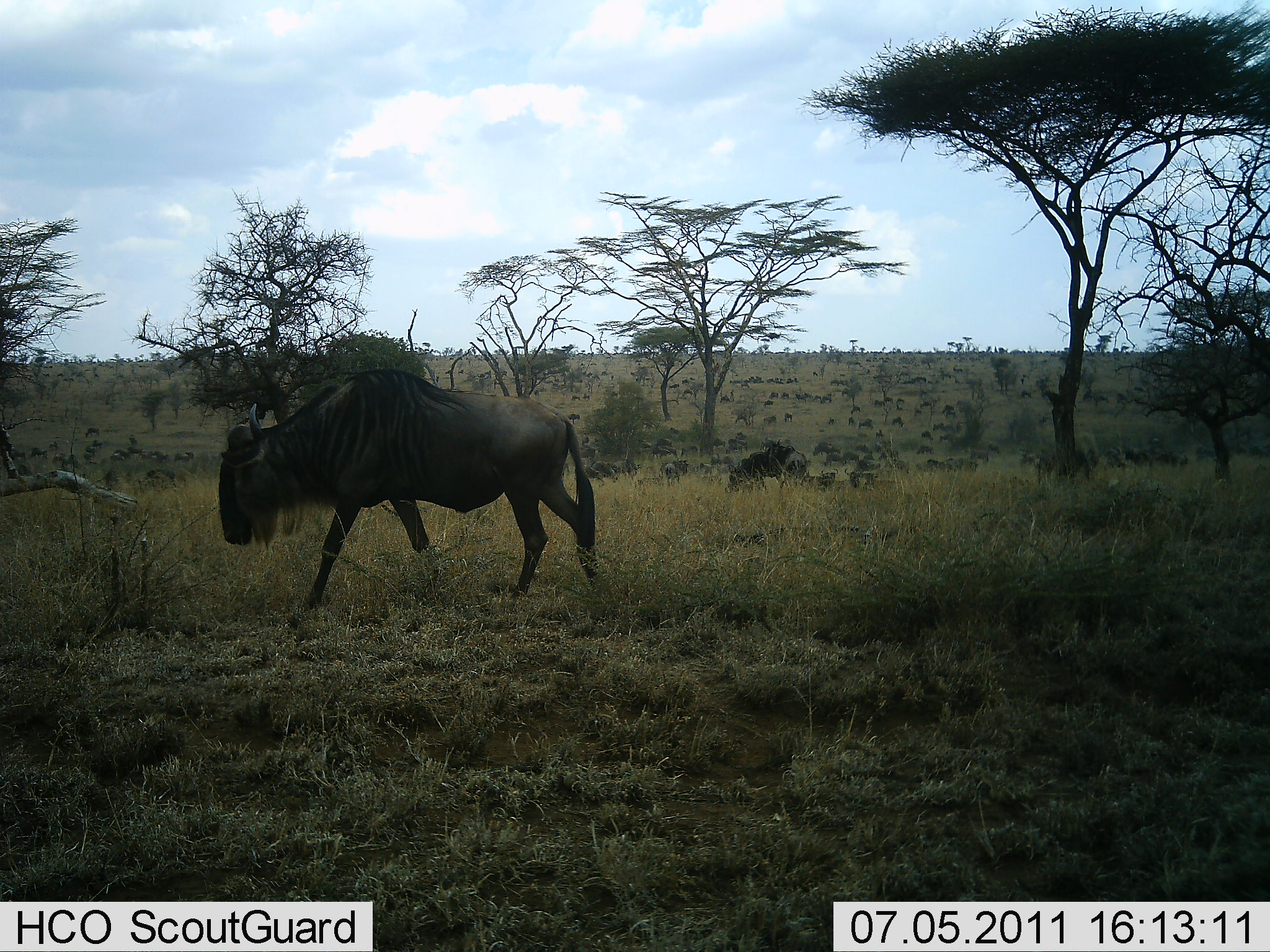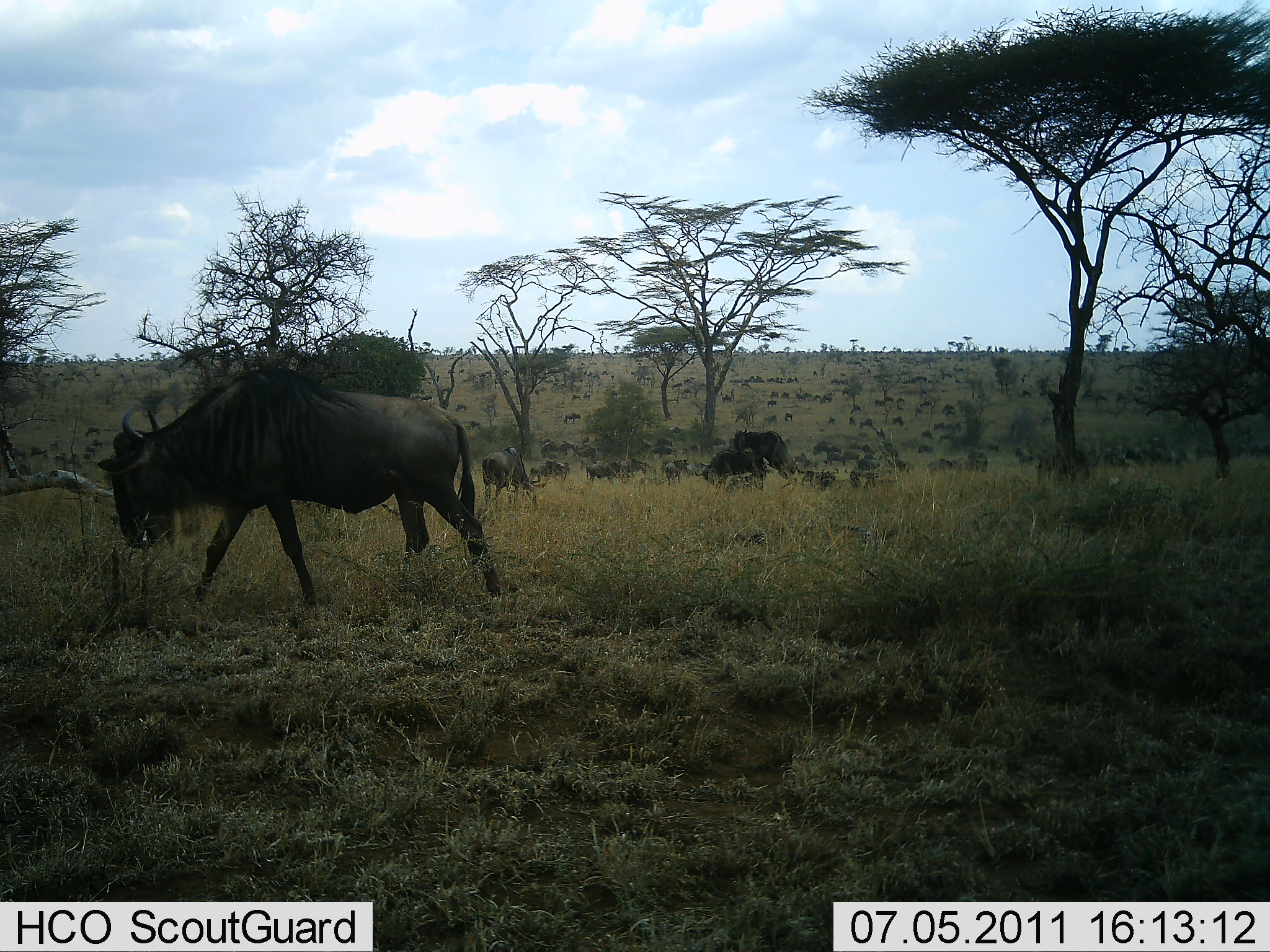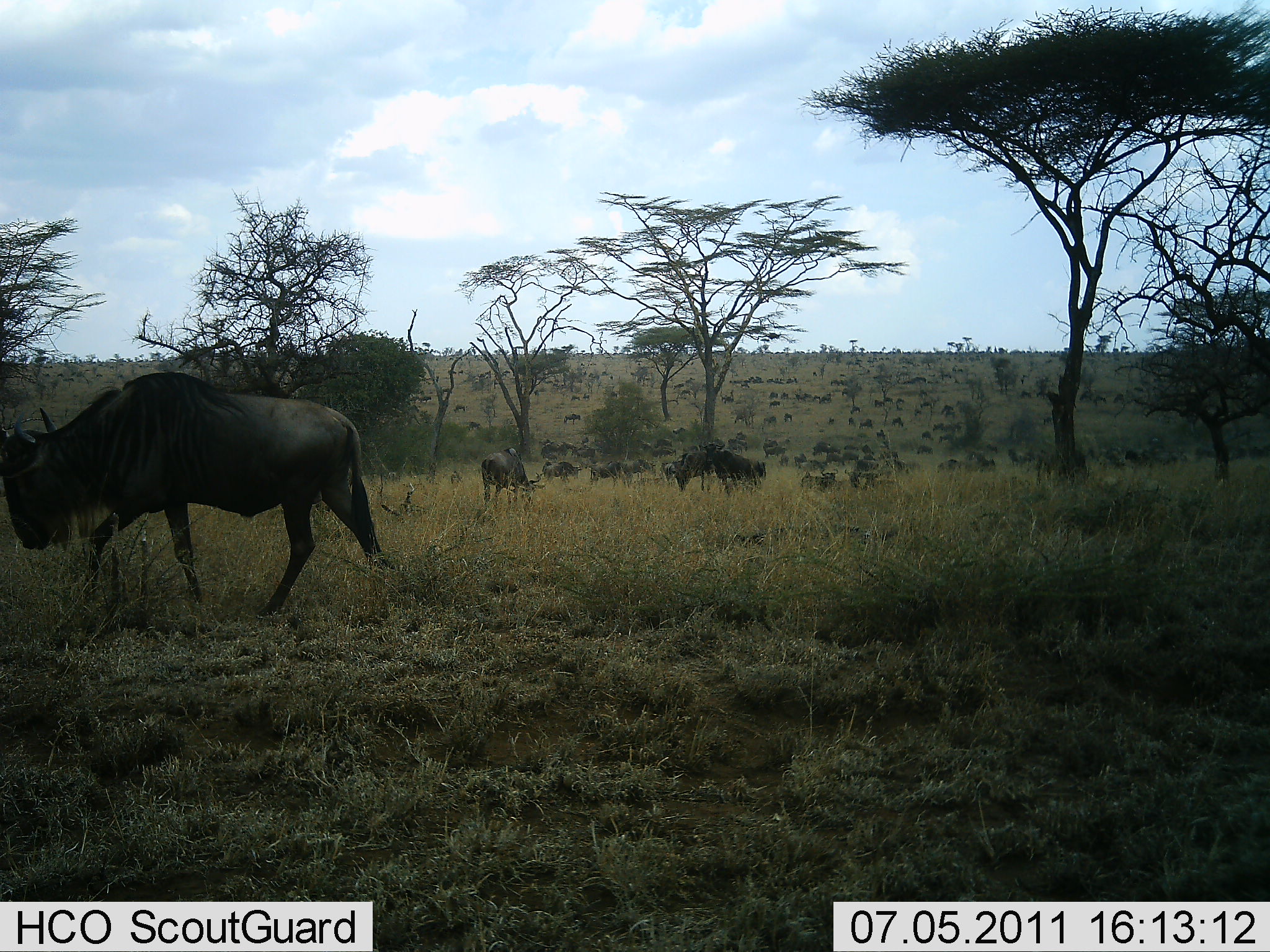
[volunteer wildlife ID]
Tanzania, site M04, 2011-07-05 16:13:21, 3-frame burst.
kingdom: Animalia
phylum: Chordata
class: Mammalia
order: Artiodactyla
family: Bovidae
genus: Connochaetes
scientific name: Connochaetes taurinus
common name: blue wildebeest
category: wildebeest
Wildebeest (blue wildebeest) (Connochaetes taurinus), count 11-50. Behavior (volunteer vote fractions): standing 38%, resting 8%, moving 85%, interacting 23%. Young present (vote fraction): 0%. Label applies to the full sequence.